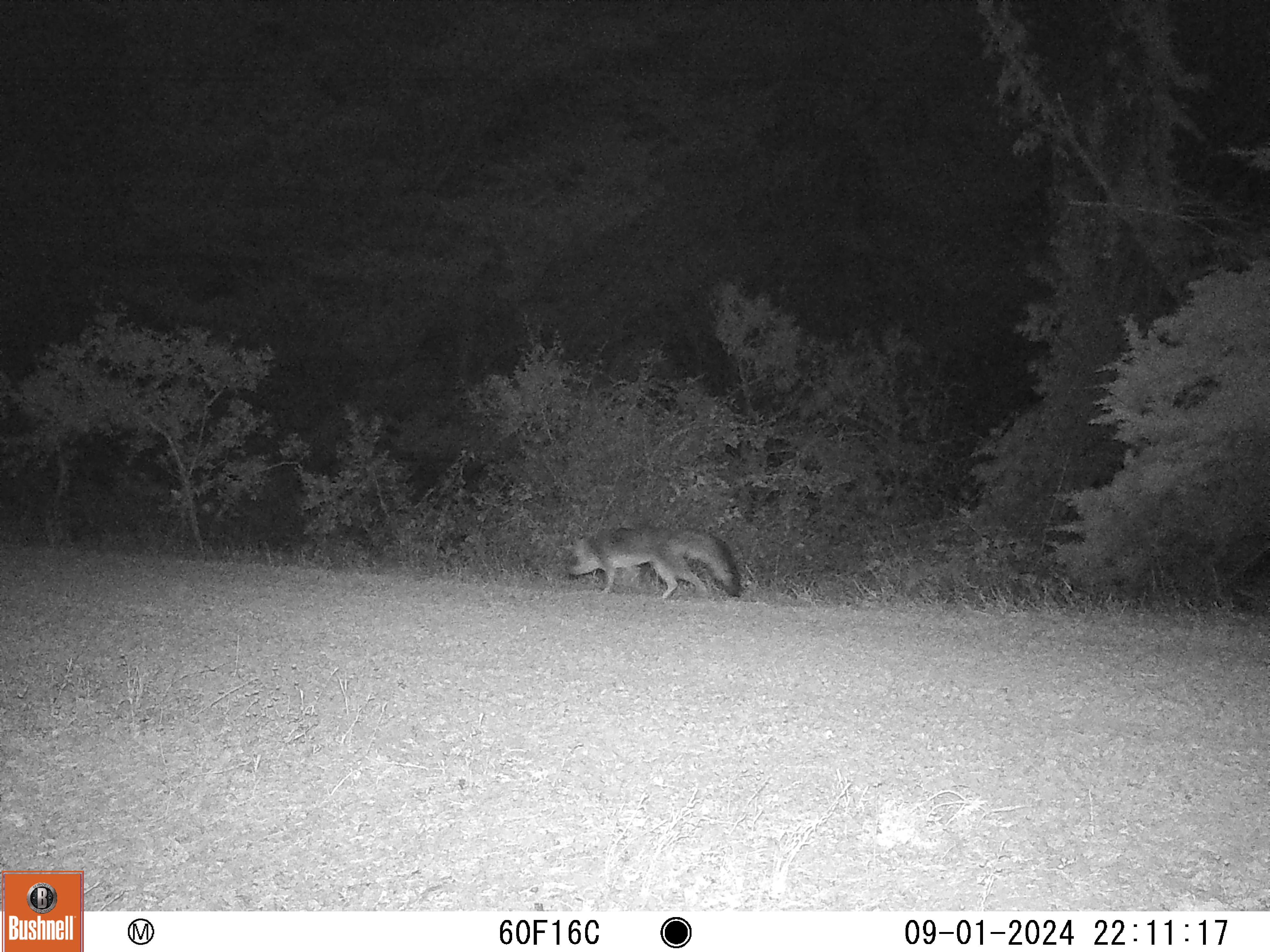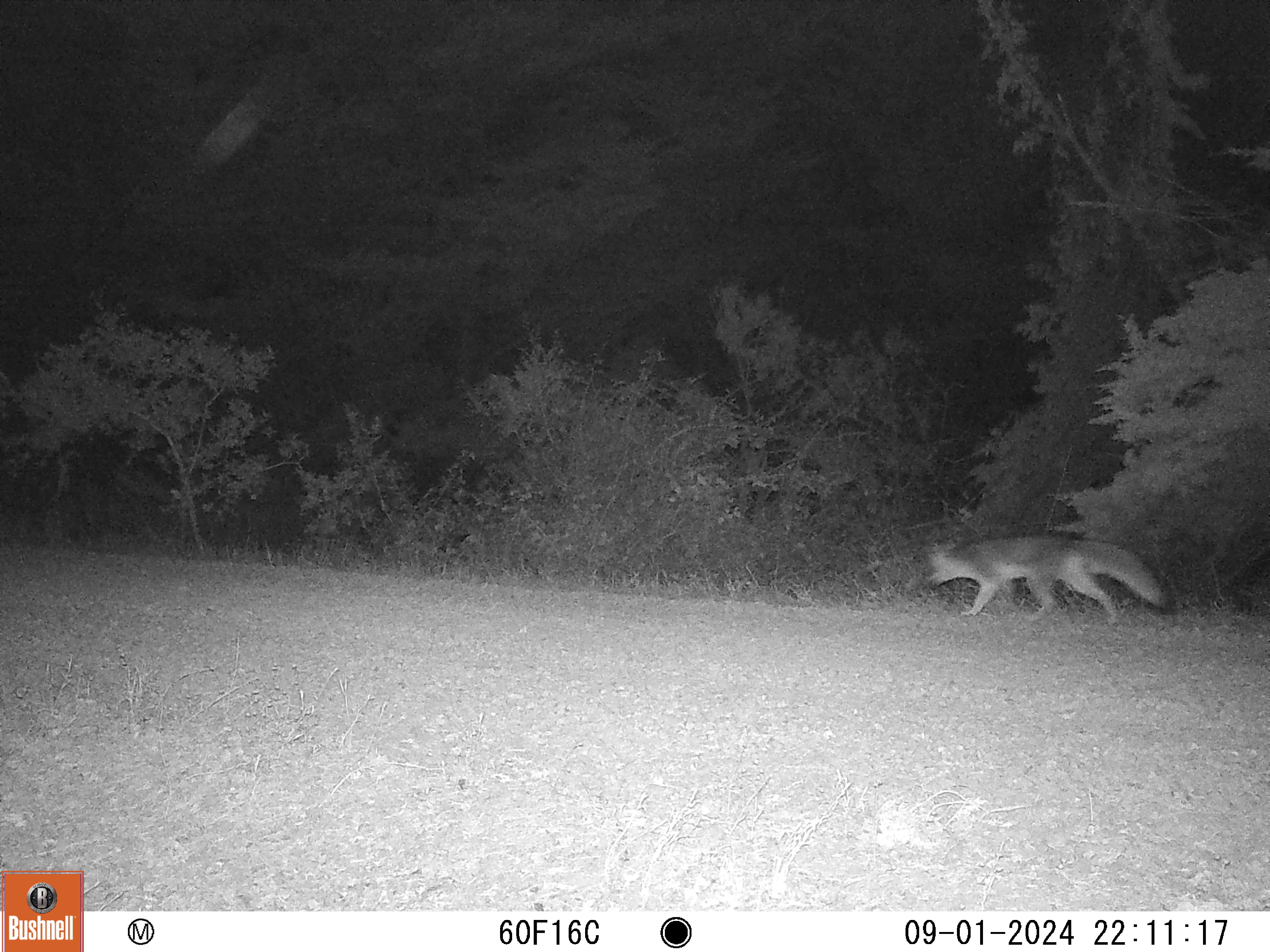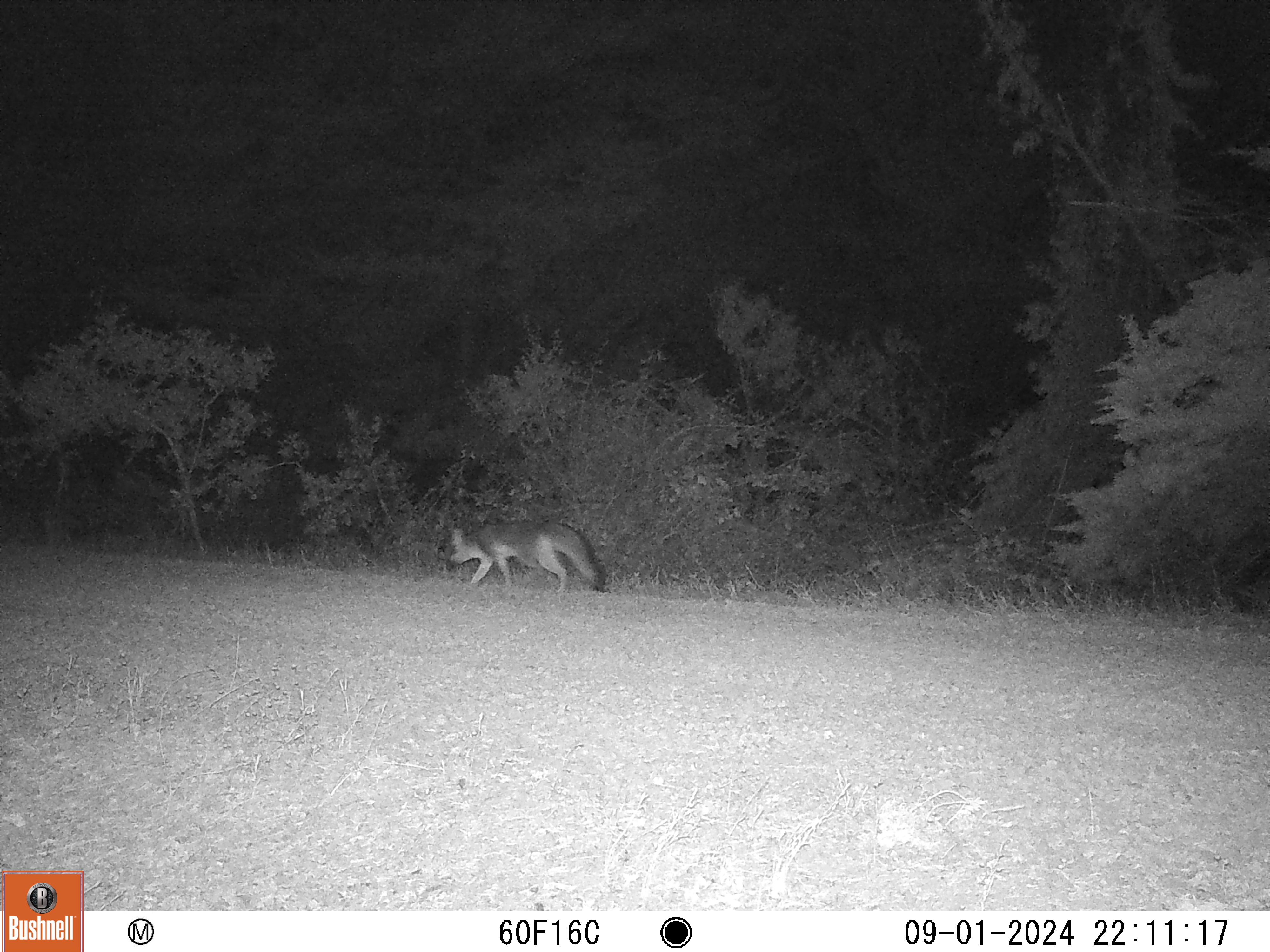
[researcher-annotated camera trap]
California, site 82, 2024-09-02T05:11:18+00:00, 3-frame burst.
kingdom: Animalia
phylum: Chordata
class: Mammalia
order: Carnivora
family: Canidae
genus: Urocyon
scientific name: Urocyon cinereoargenteus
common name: gray fox